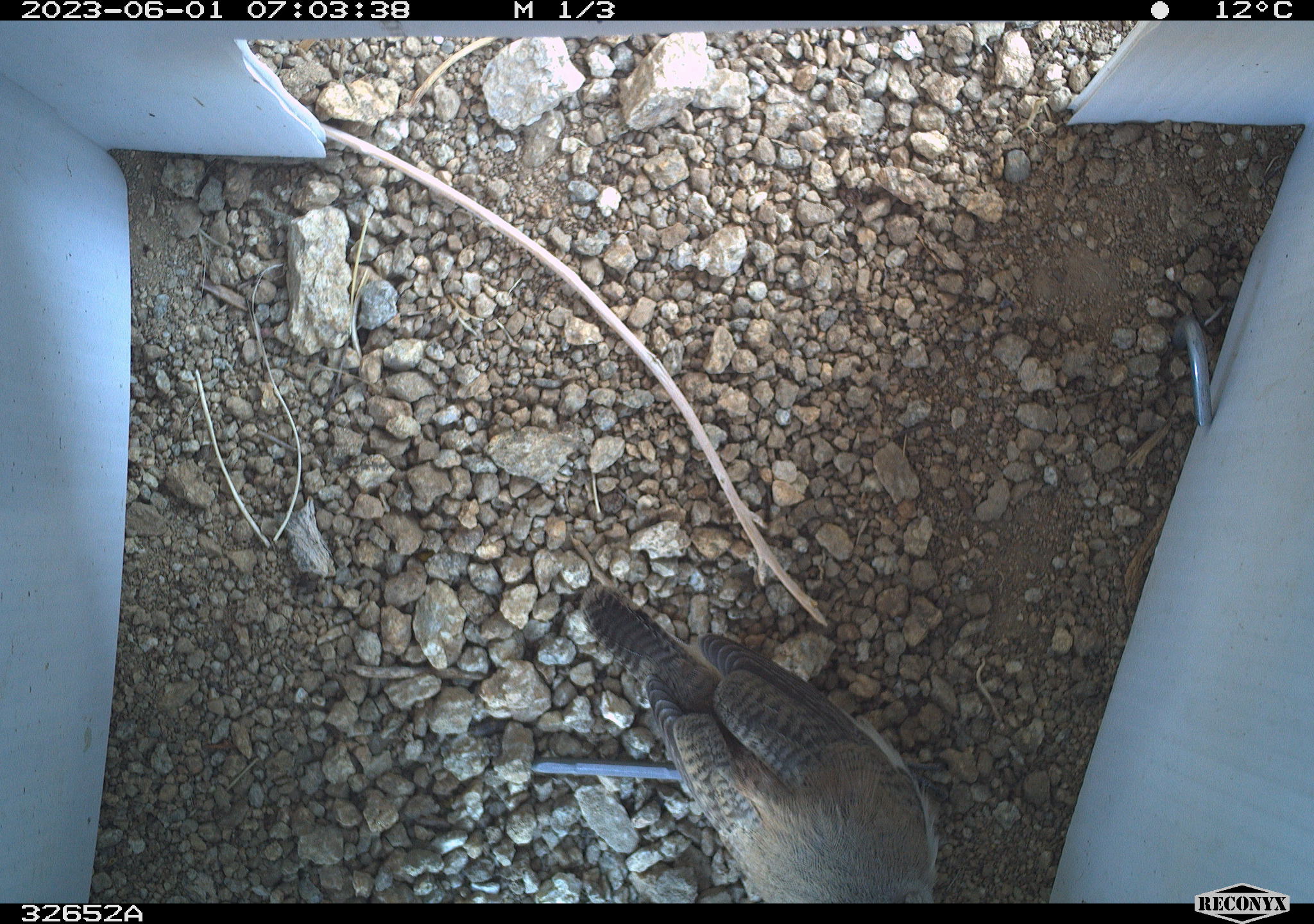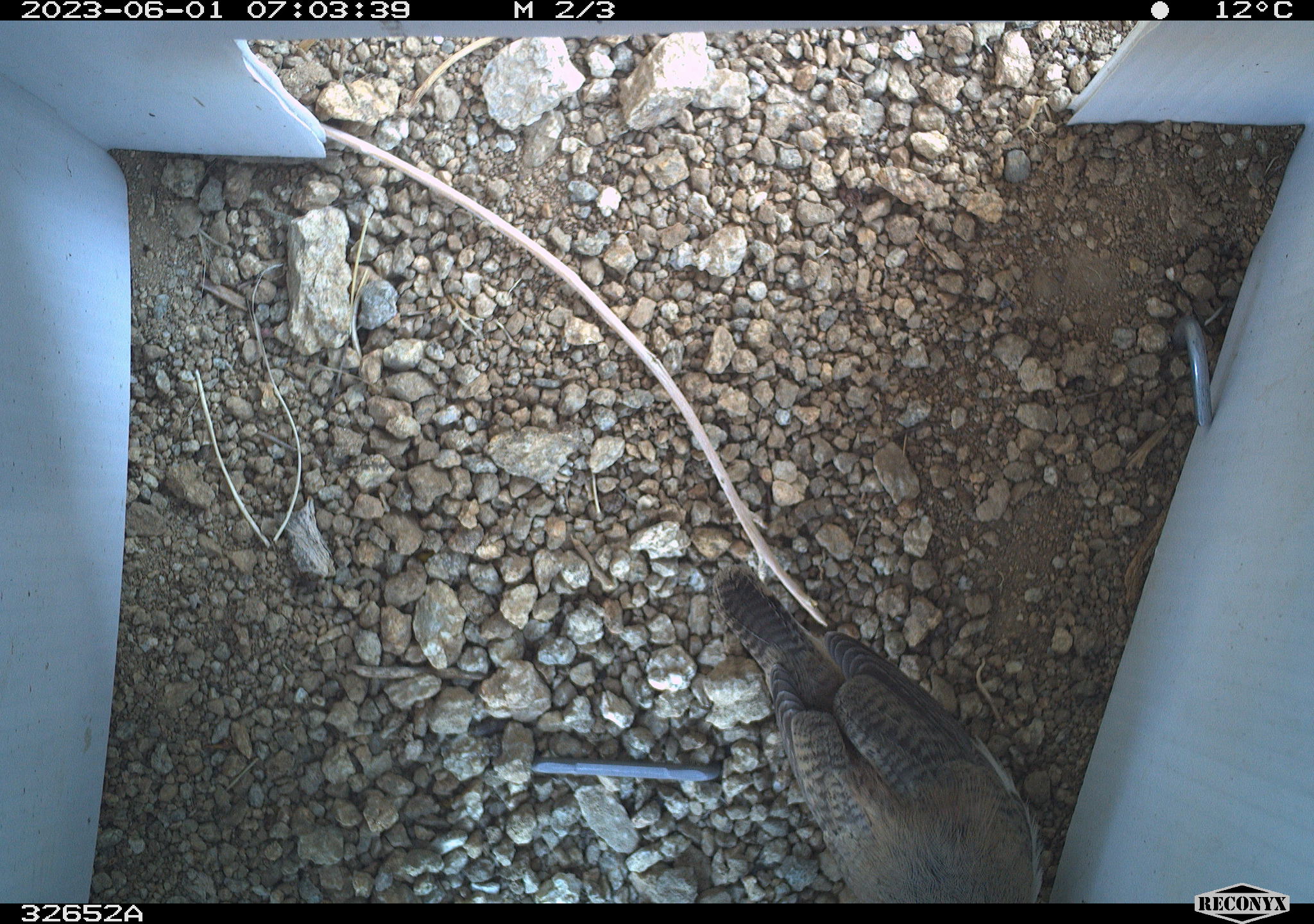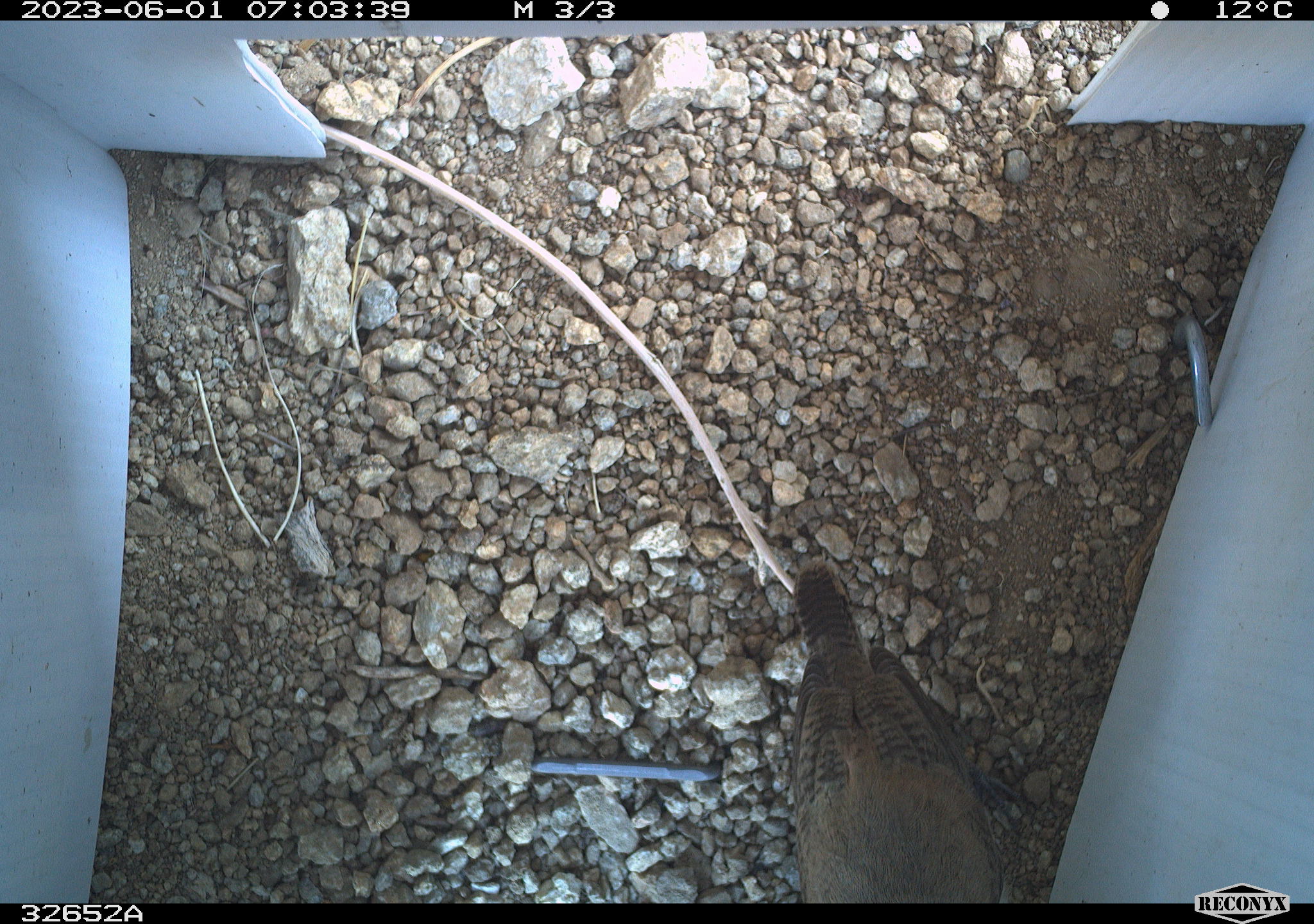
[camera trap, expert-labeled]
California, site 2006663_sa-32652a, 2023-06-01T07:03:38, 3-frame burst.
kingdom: Animalia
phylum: Chordata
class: Aves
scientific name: Aves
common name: bird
Bird (Aves).